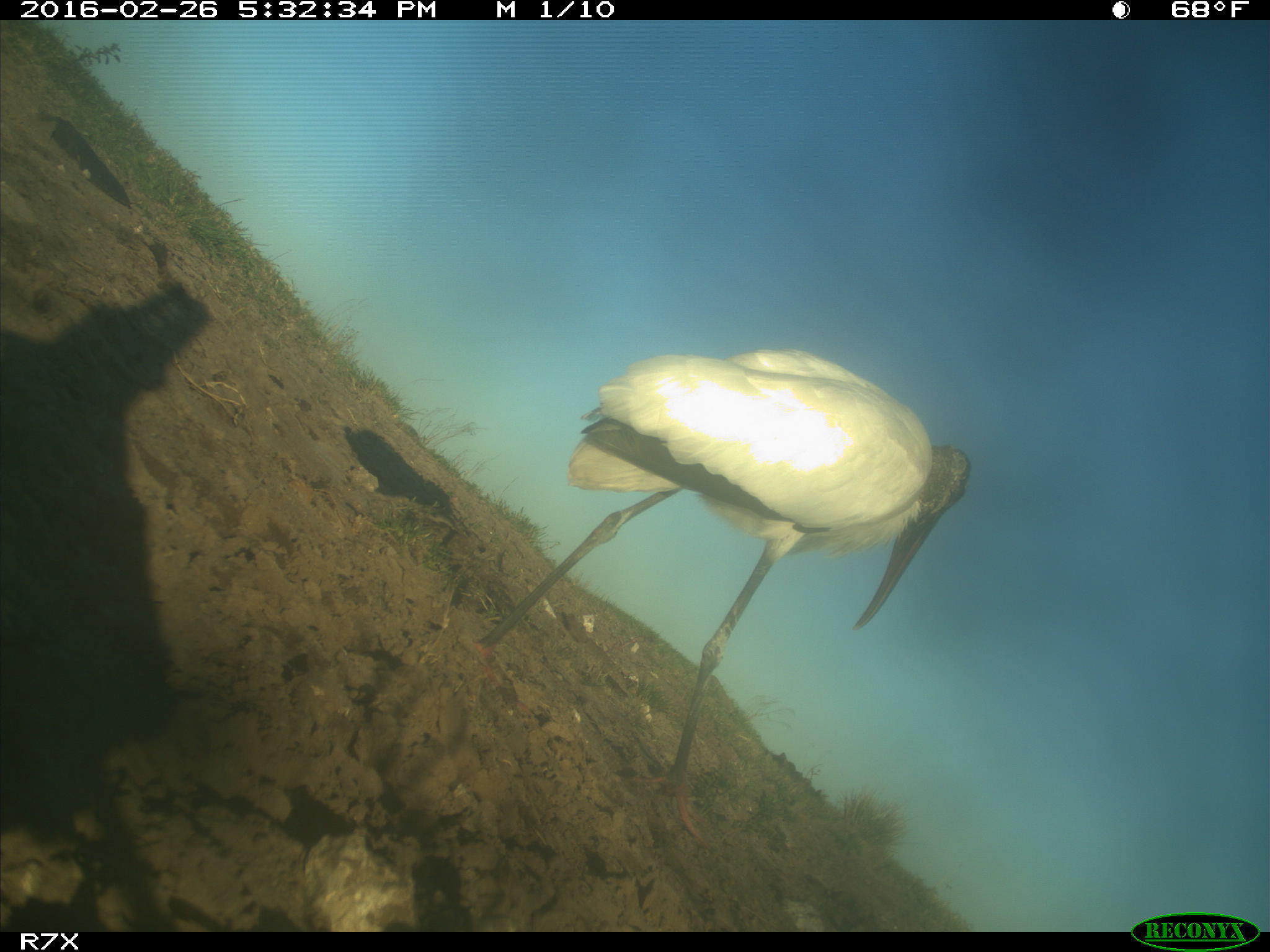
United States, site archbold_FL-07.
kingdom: Animalia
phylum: Chordata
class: Aves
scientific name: Aves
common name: birds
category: unidentified bird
Unidentified bird (birds) (Aves).